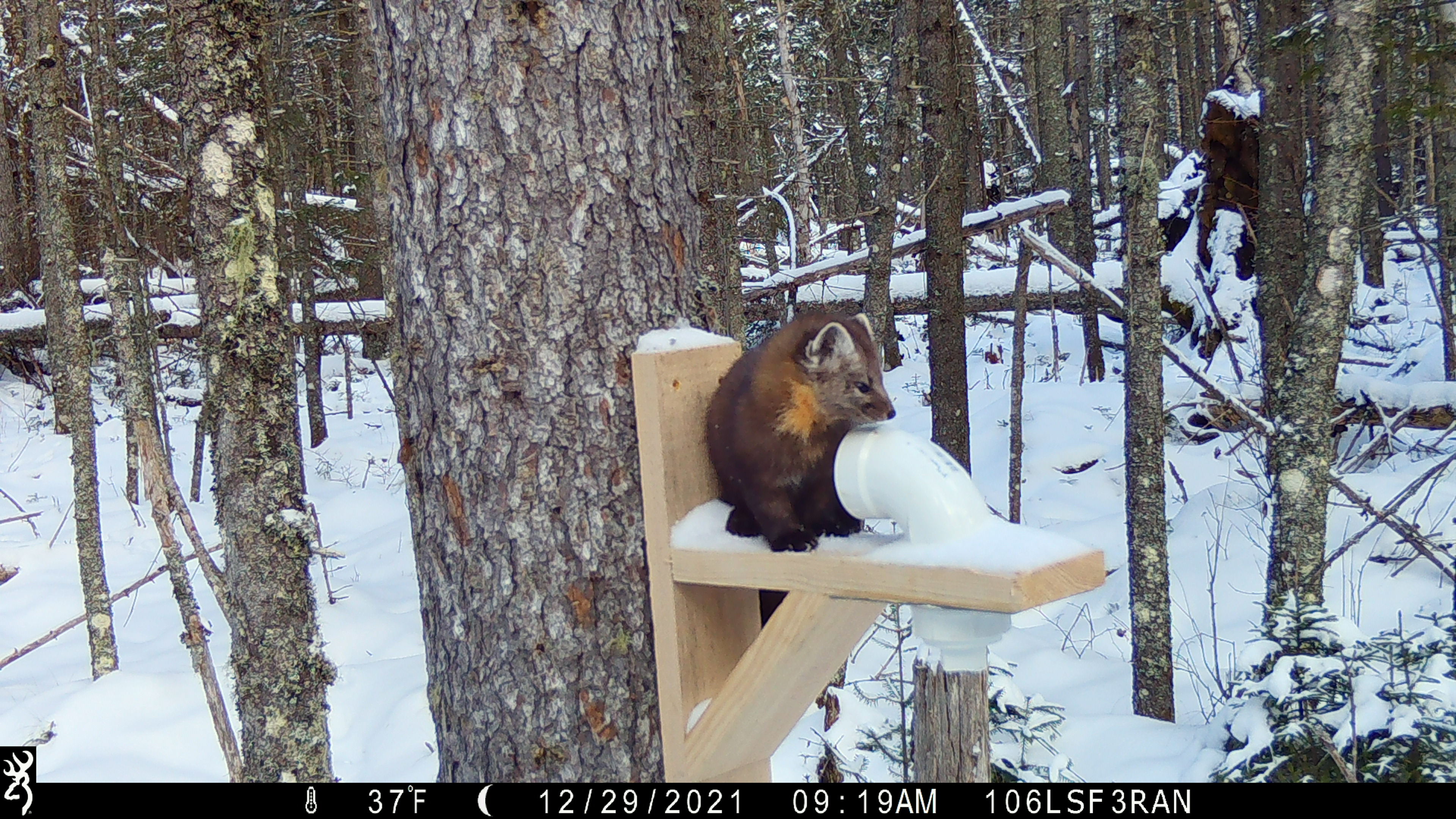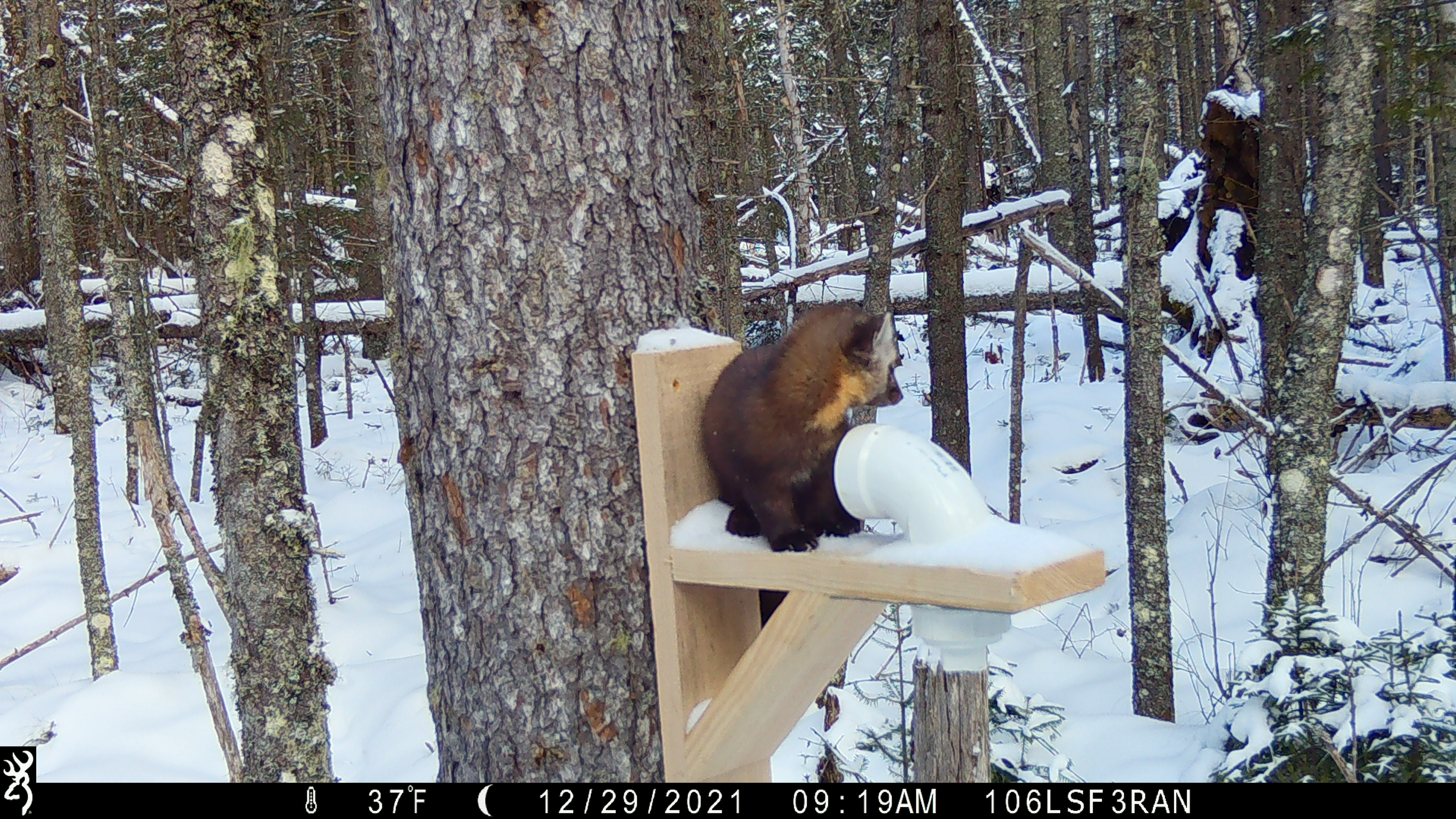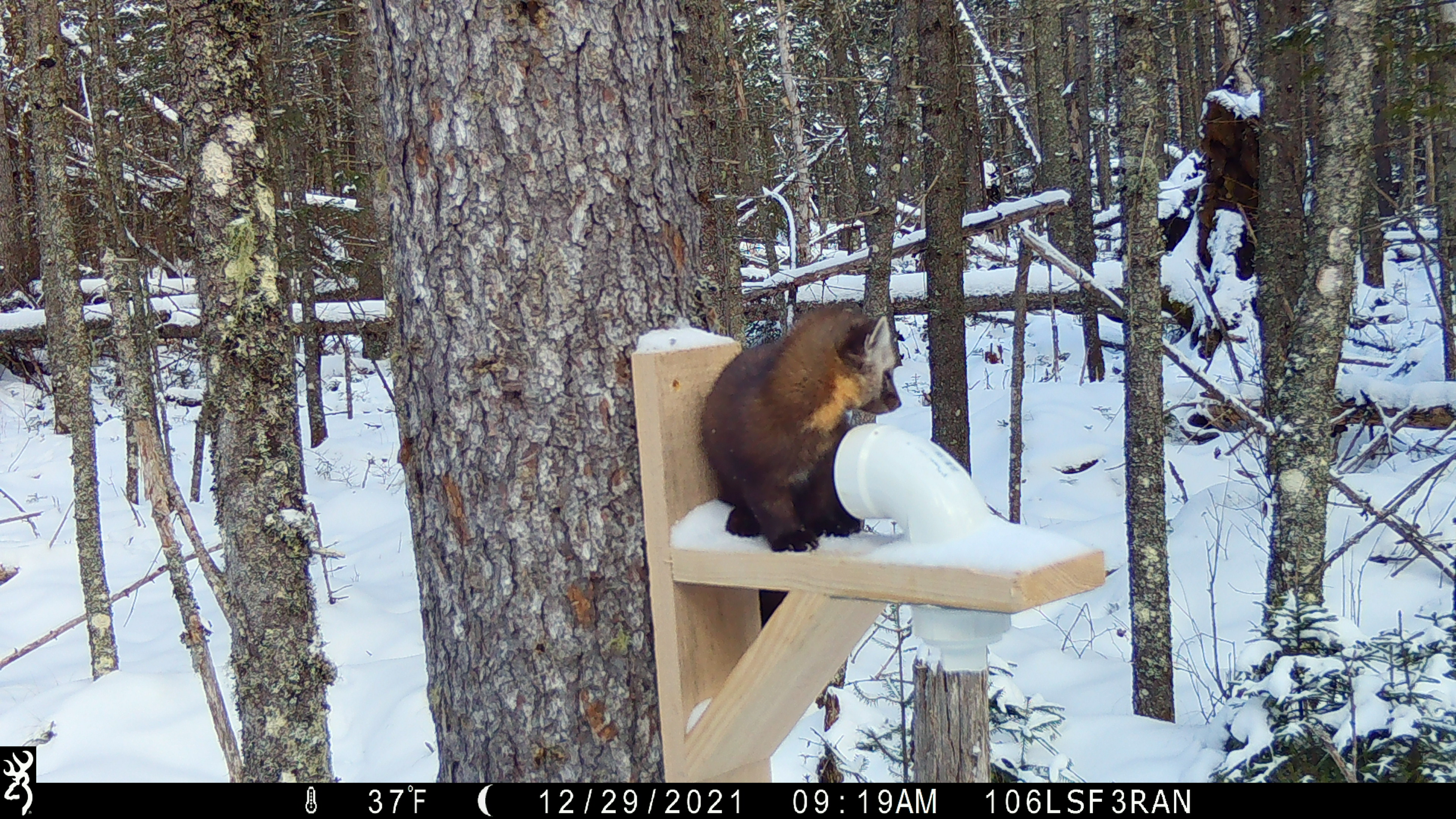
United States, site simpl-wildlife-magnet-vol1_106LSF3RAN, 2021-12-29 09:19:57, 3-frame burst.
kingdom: Animalia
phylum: Chordata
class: Mammalia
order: Carnivora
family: Mustelidae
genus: Martes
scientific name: Martes americana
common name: american marten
American marten (Martes americana).